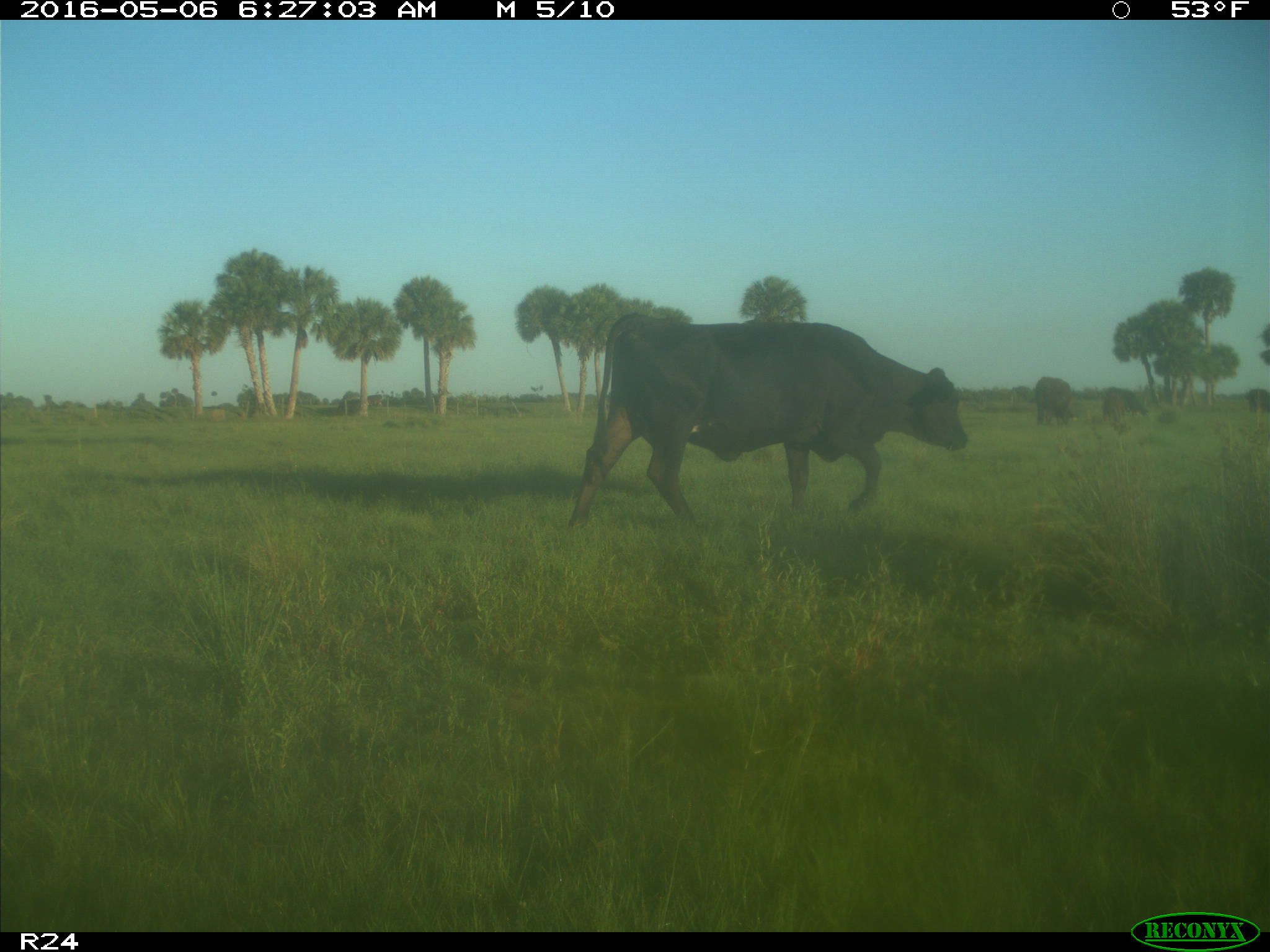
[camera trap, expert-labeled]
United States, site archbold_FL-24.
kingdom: Animalia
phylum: Chordata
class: Mammalia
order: Artiodactyla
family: Bovidae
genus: Bos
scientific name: Bos taurus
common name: domestic cow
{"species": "Bos taurus (domestic cow)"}